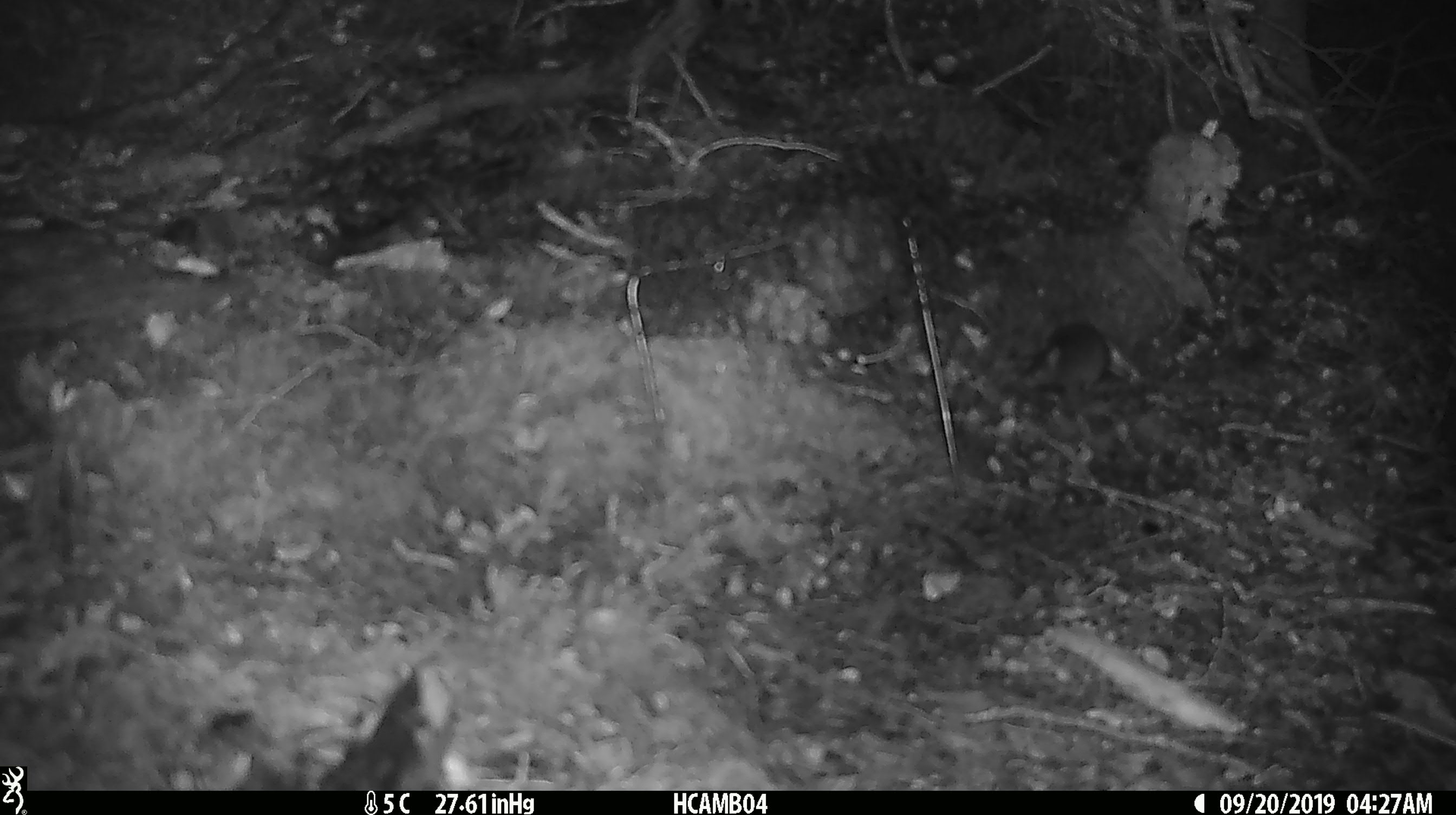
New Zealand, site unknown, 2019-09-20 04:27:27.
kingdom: Animalia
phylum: Chordata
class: Mammalia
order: Rodentia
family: Muridae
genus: Mus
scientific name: Mus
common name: mouse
Mouse (Mus).